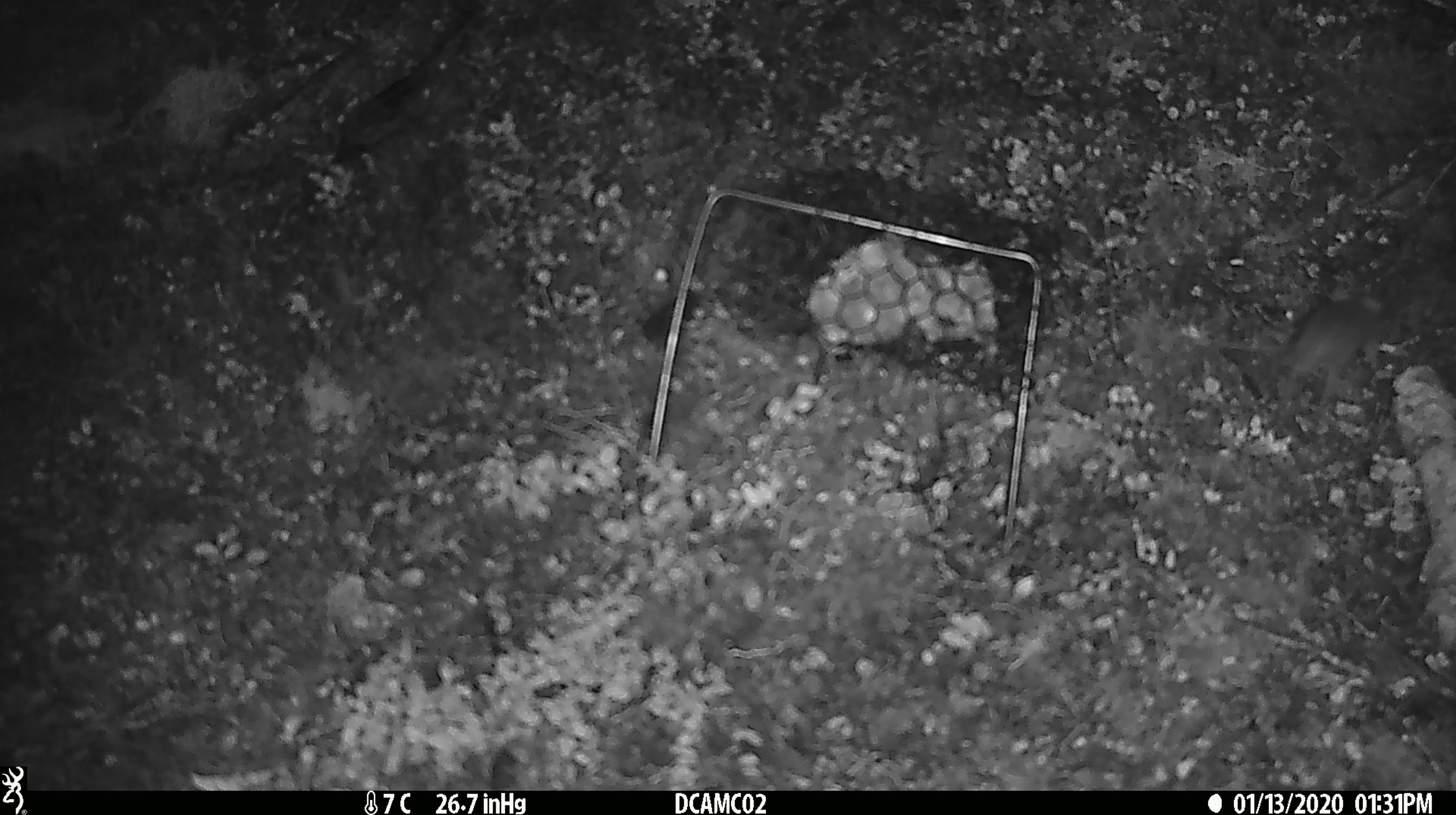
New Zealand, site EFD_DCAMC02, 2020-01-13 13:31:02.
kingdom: Animalia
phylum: Chordata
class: Mammalia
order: Rodentia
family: Muridae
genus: Mus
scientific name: Mus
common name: mouse